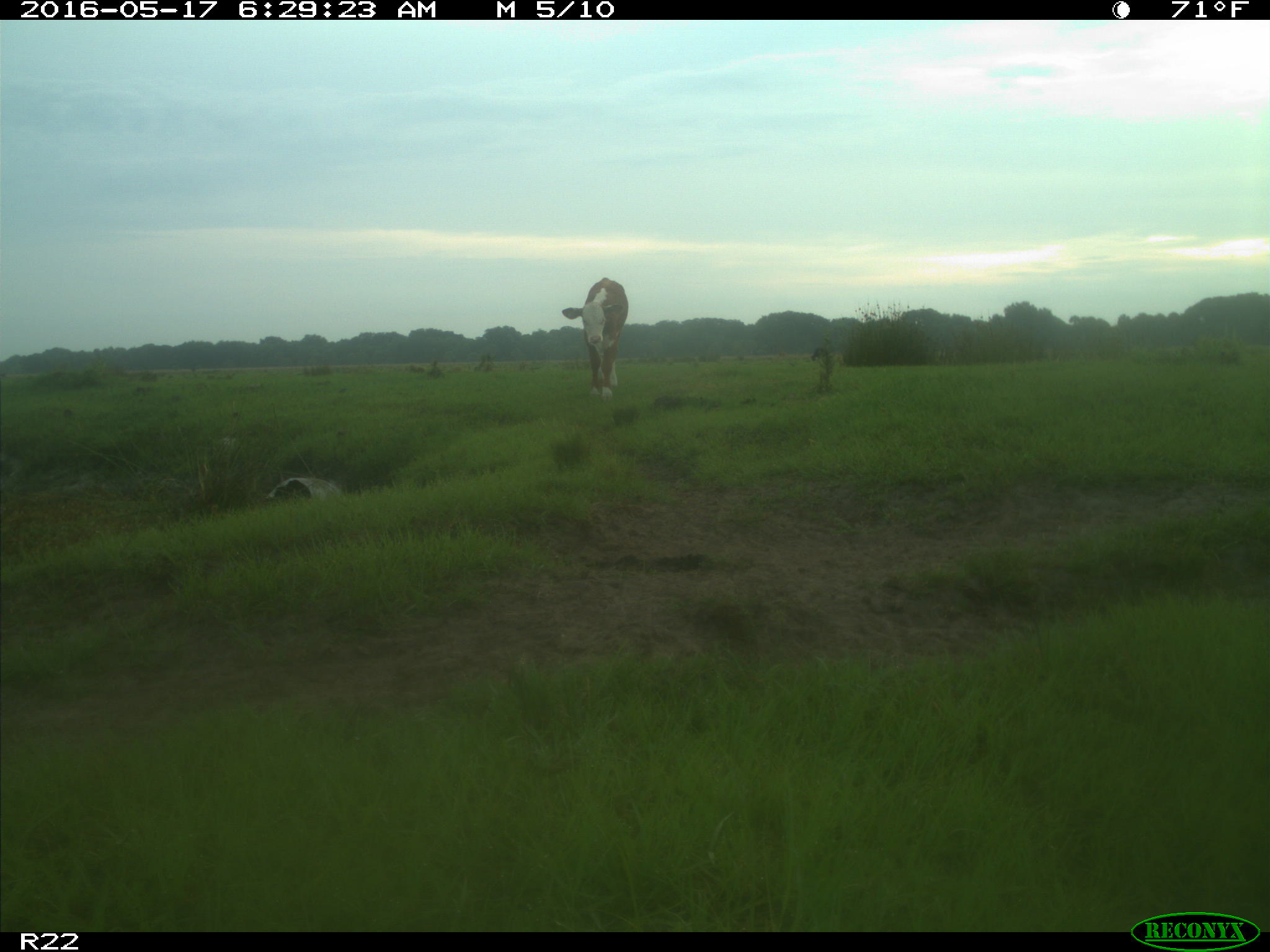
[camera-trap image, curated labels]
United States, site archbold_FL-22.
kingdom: Animalia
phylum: Chordata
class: Mammalia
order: Artiodactyla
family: Bovidae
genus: Bos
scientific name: Bos taurus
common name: domestic cow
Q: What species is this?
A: Bos taurus (domestic cow).